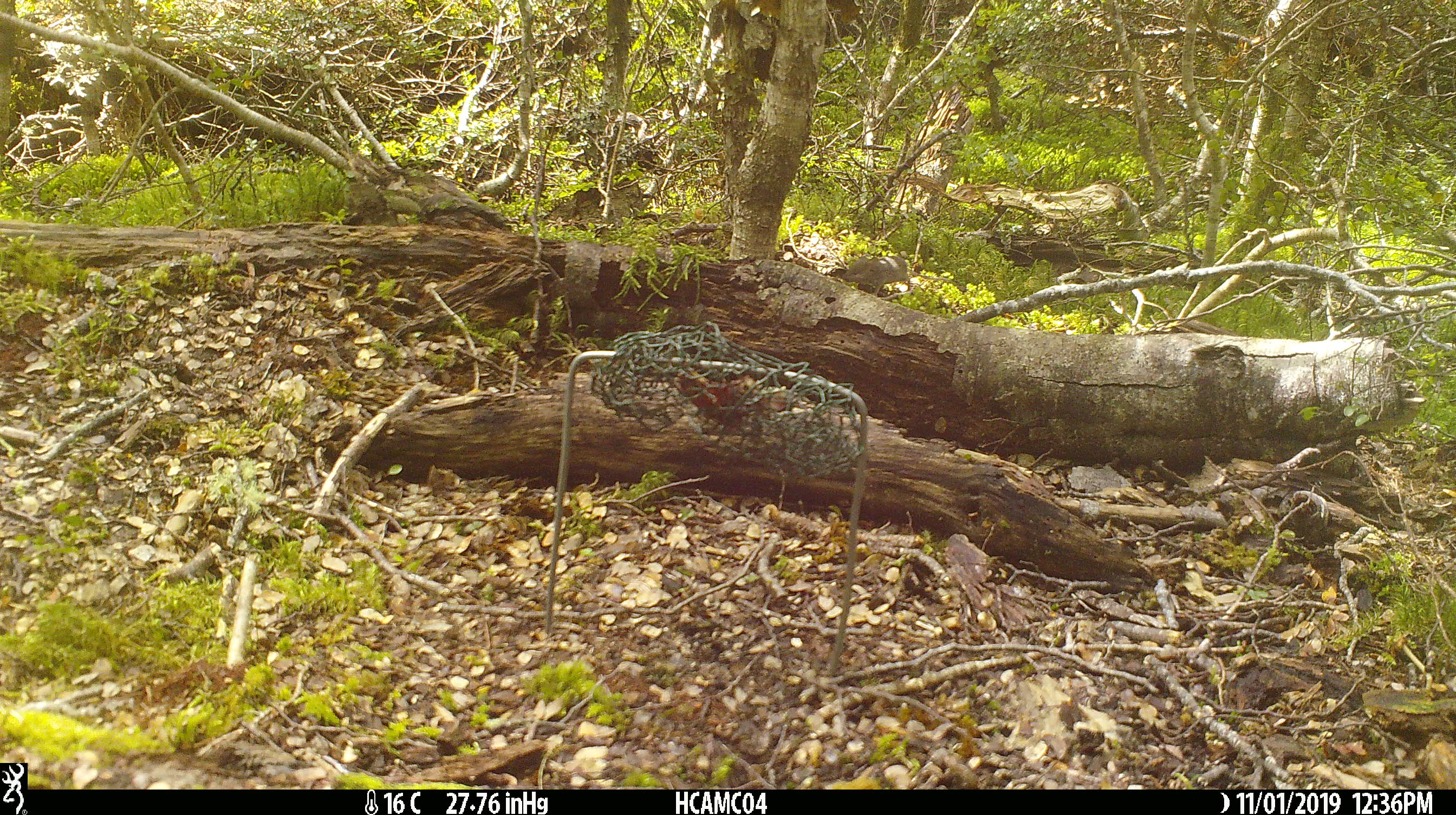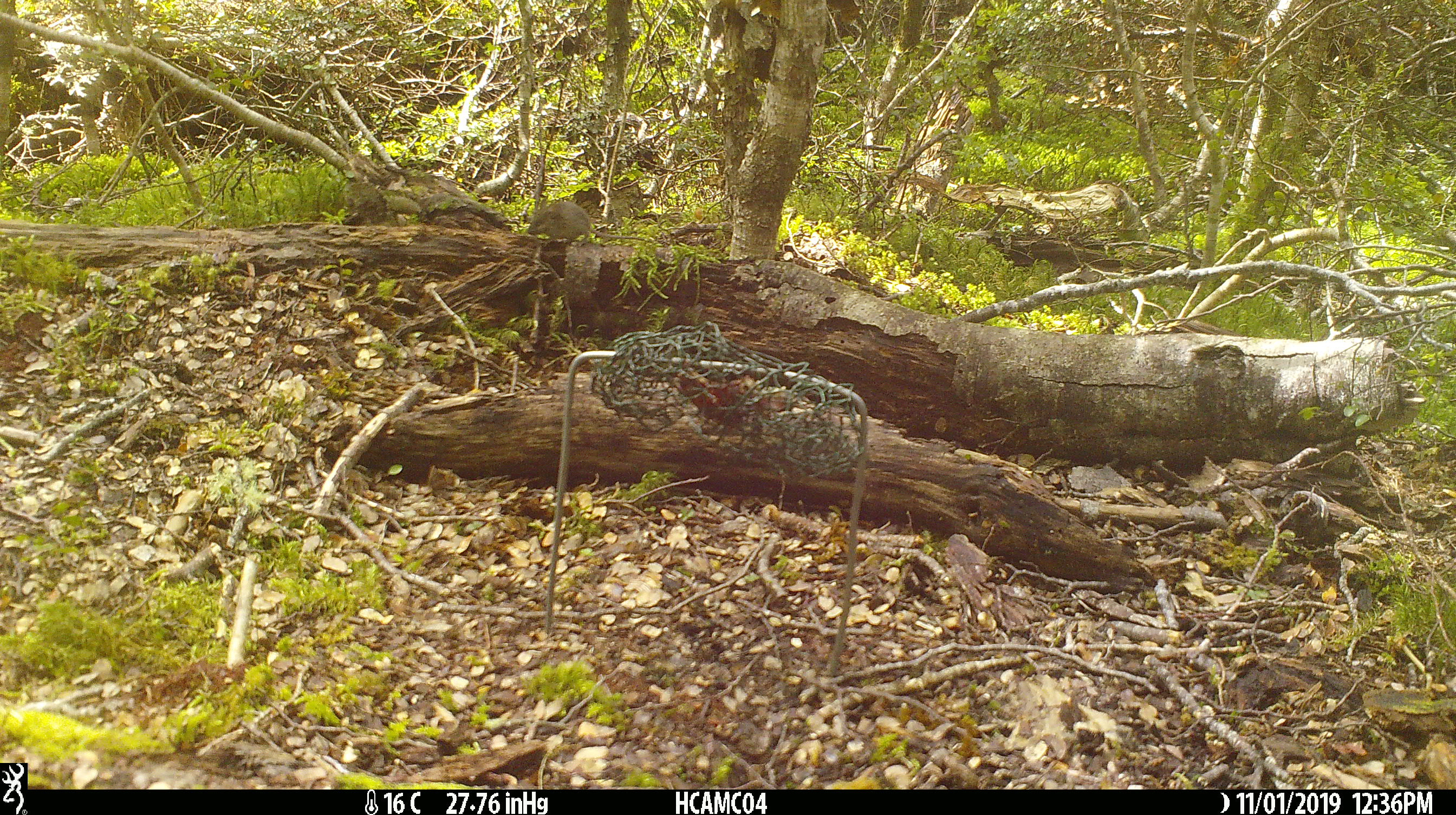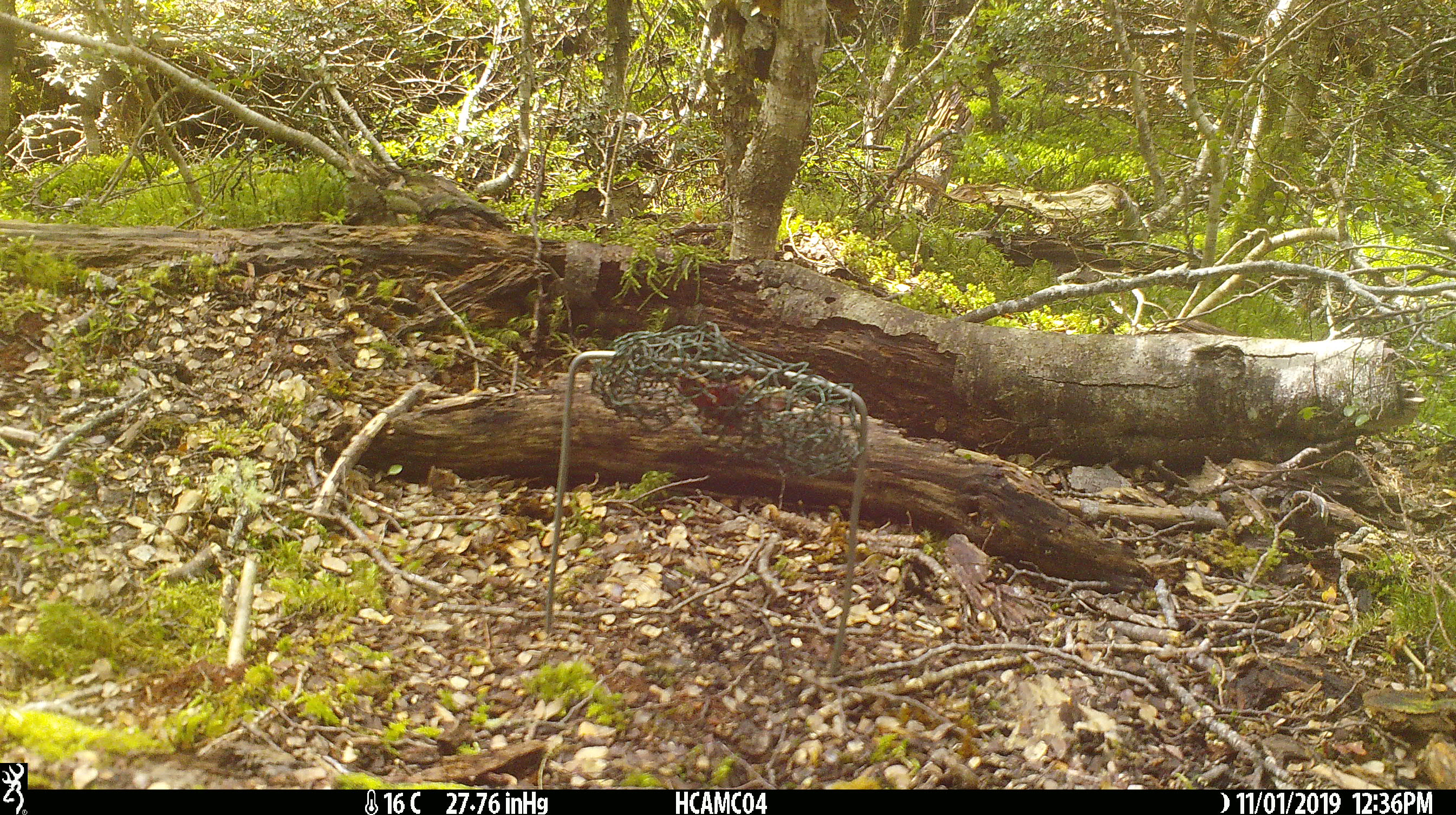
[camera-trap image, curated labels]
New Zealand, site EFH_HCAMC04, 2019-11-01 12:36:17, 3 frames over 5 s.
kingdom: Animalia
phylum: Chordata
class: Mammalia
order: Rodentia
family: Muridae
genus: Mus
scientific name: Mus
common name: mouse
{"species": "mouse (Mus)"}